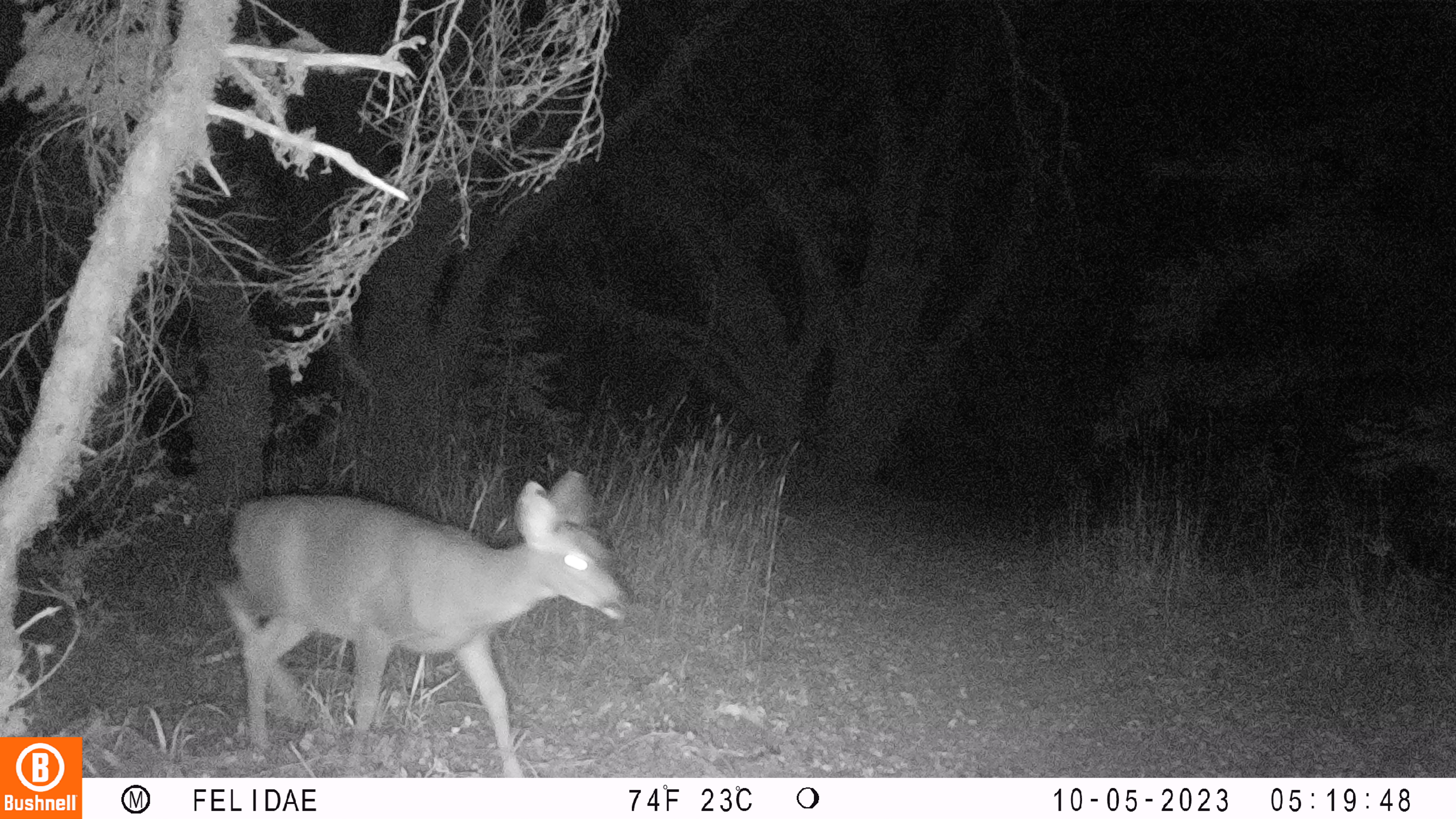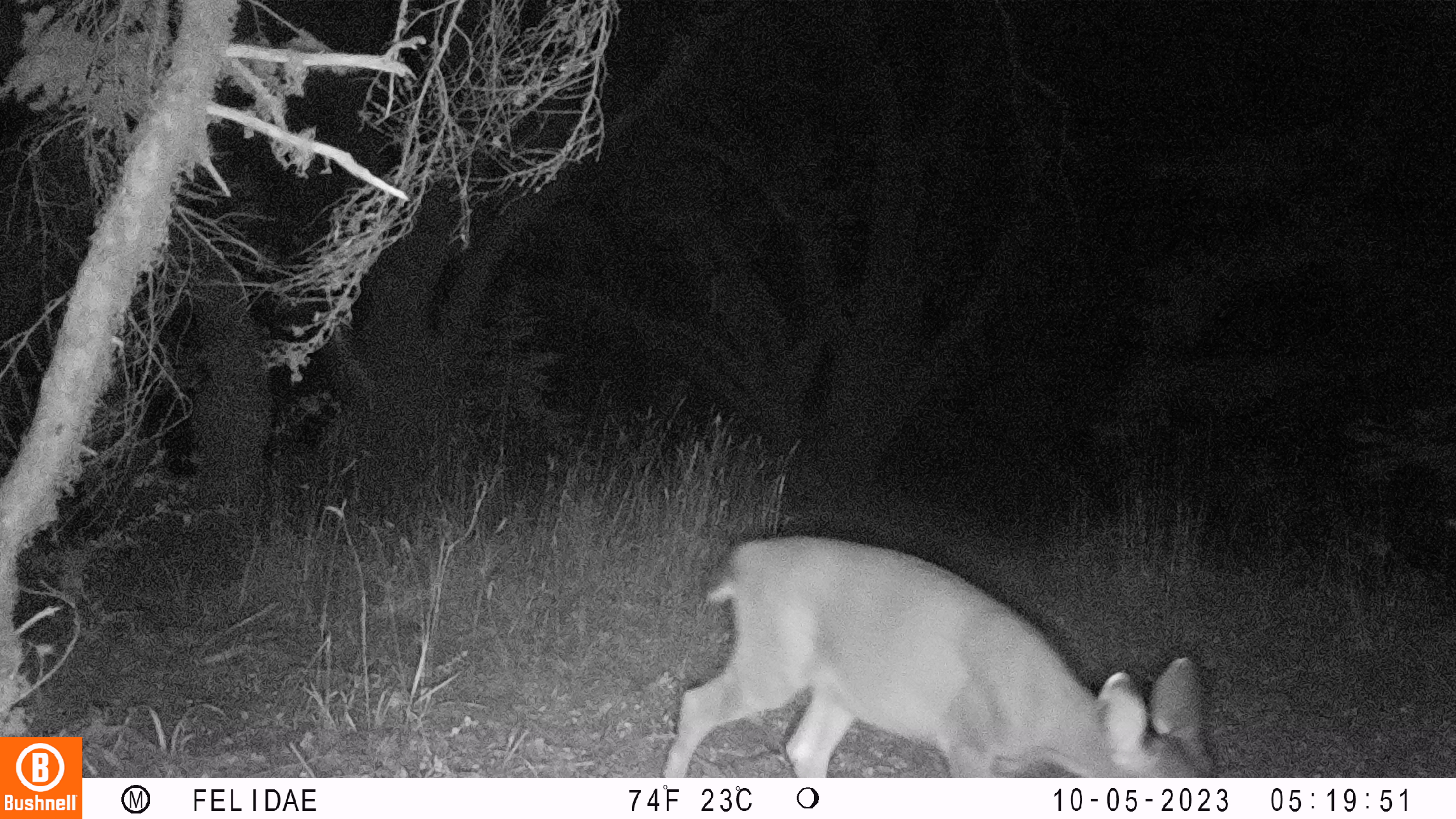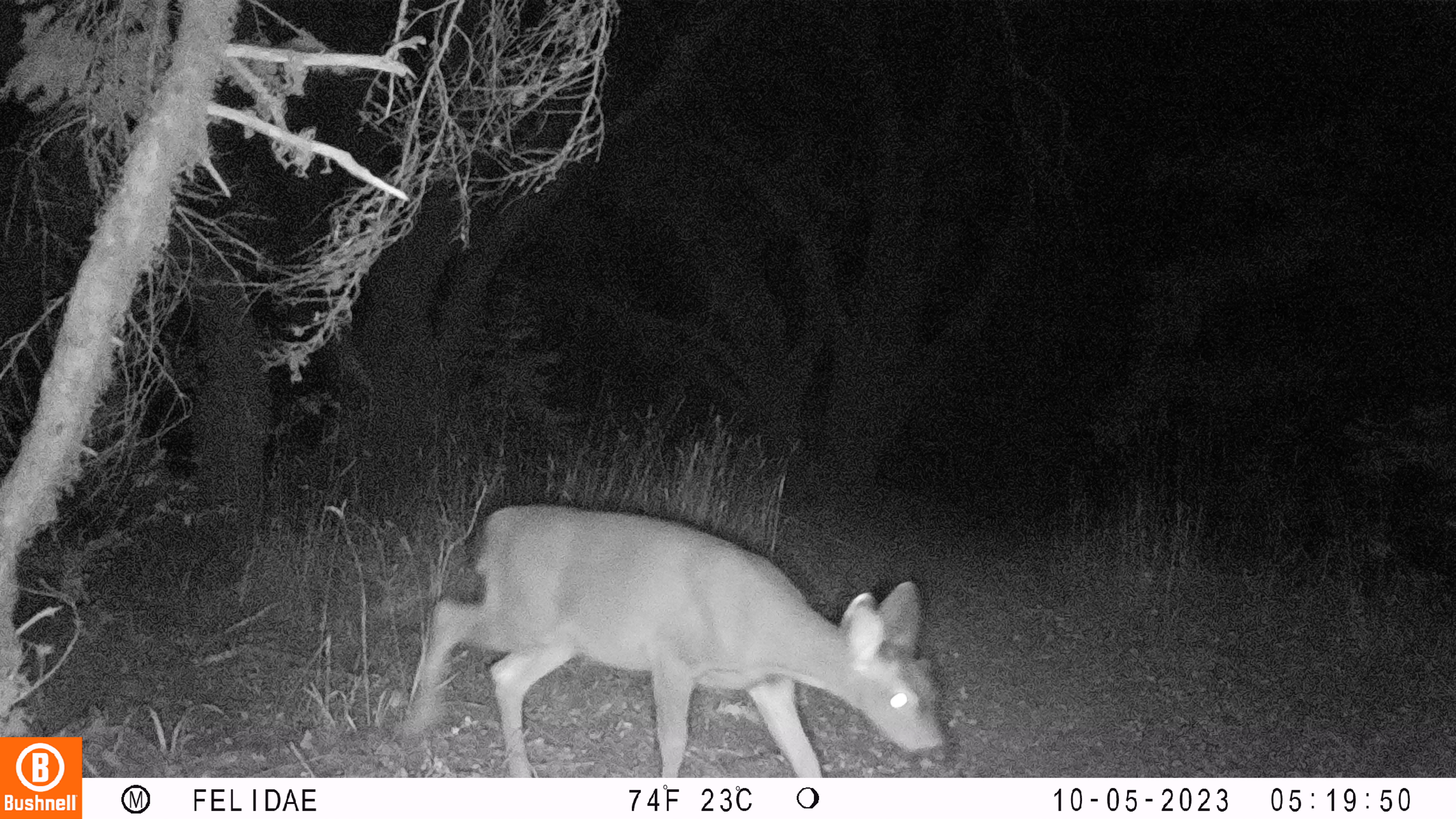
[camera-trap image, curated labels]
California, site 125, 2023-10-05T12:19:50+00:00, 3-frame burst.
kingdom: Animalia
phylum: Chordata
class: Mammalia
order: Artiodactyla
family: Cervidae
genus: Odocoileus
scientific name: Odocoileus hemionus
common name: mule deer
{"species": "mule deer (Odocoileus hemionus)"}